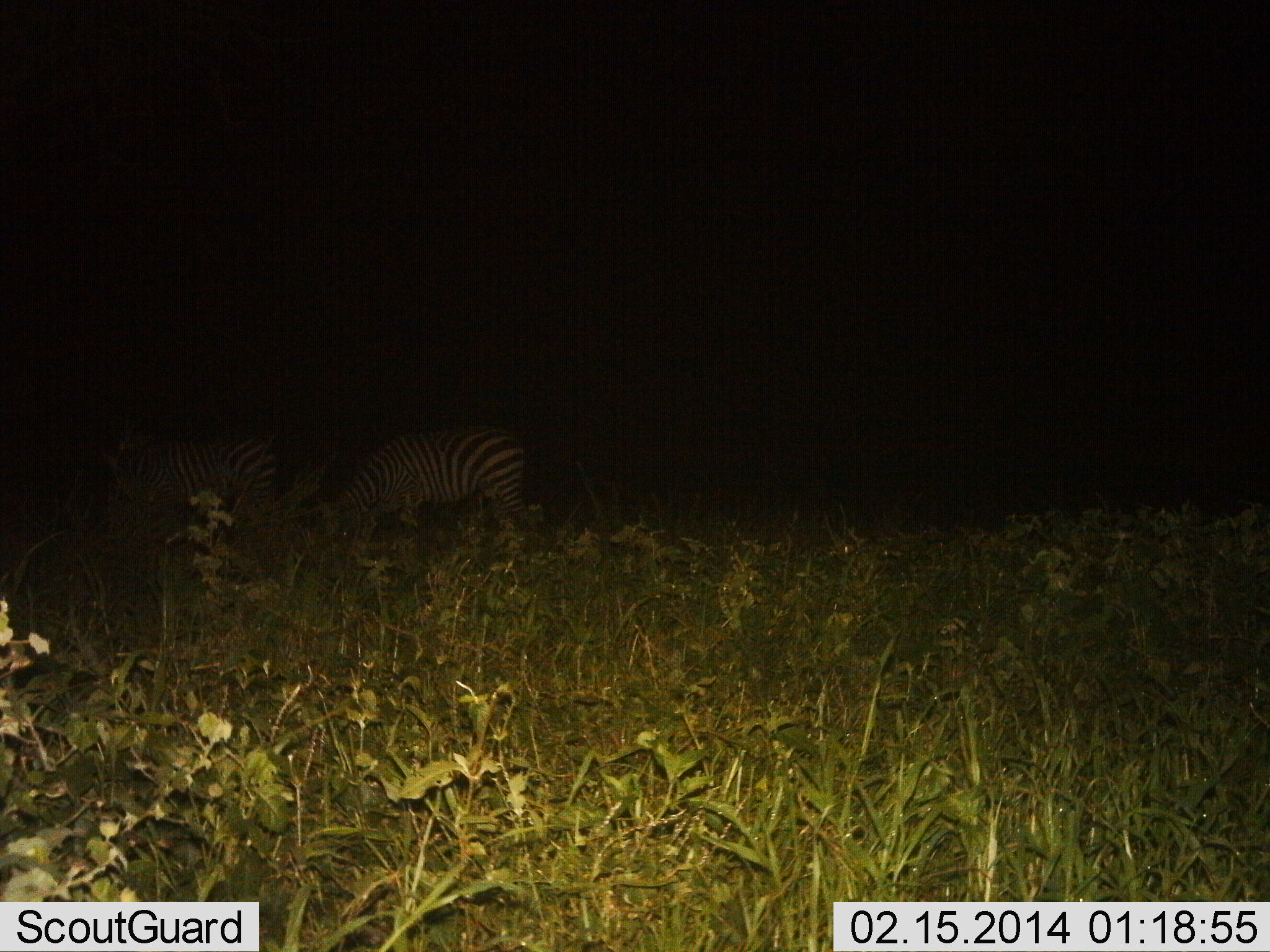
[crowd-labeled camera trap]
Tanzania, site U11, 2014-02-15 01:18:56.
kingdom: Animalia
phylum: Chordata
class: Mammalia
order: Perissodactyla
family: Equidae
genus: Equus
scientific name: Equus quagga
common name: plains zebra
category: zebra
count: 2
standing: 28%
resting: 5%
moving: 9%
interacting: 2%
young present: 0%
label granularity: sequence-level